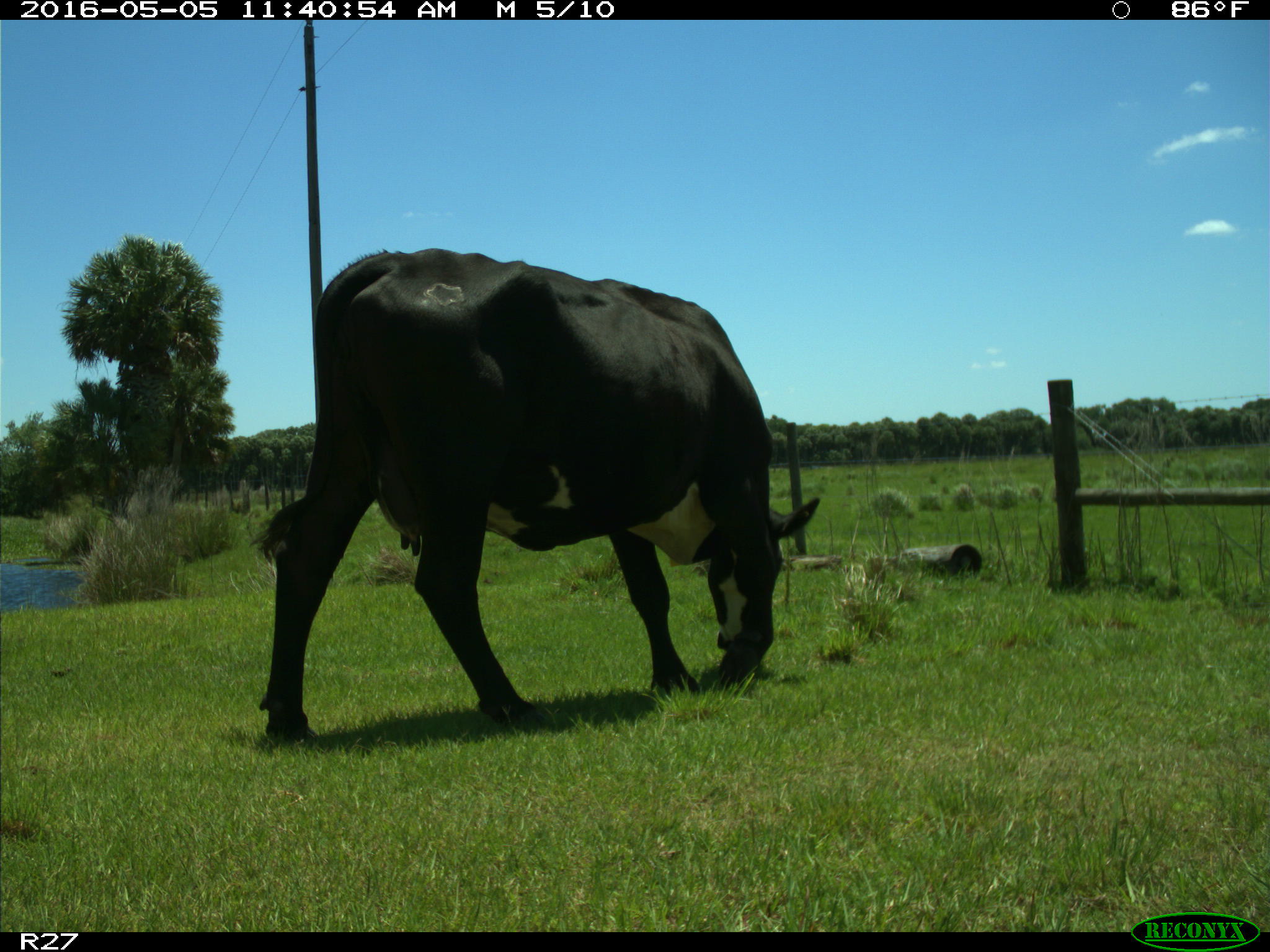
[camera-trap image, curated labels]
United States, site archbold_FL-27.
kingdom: Animalia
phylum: Chordata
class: Mammalia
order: Artiodactyla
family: Bovidae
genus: Bos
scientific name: Bos taurus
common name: domestic cow